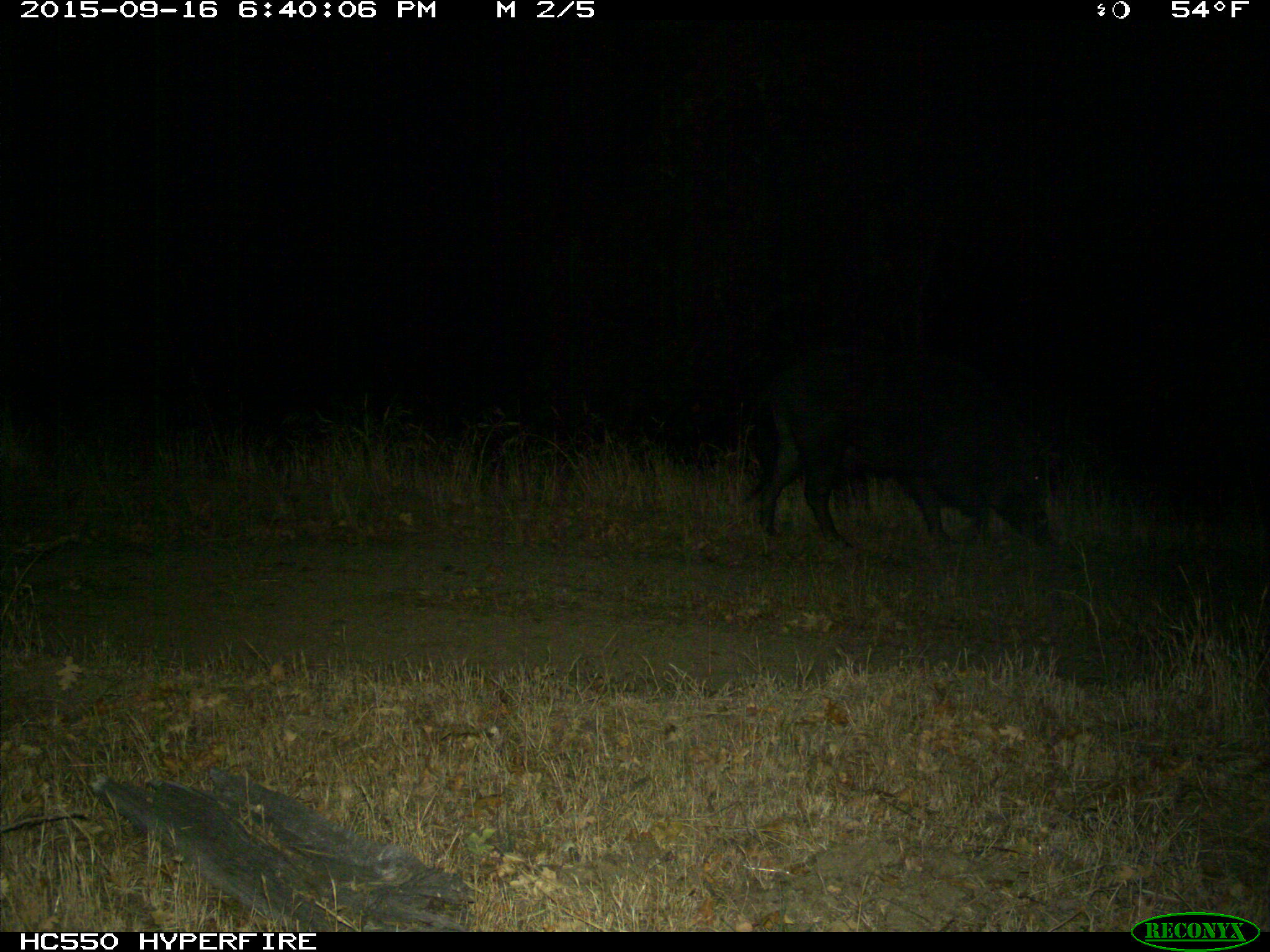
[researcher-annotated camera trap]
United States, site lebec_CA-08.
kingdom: Animalia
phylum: Chordata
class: Mammalia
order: Artiodactyla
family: Suidae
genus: Sus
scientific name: Sus scrofa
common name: wild boar